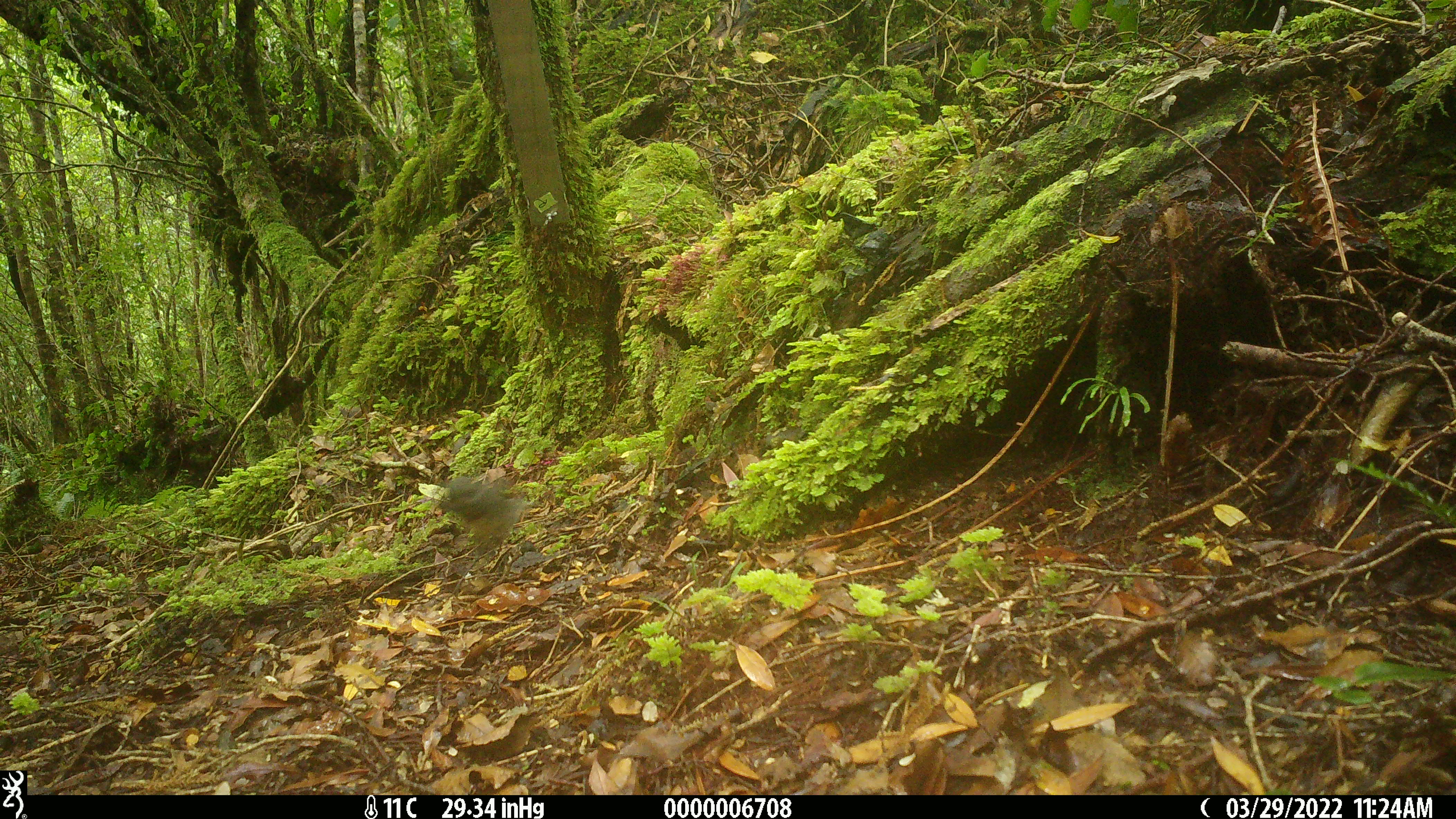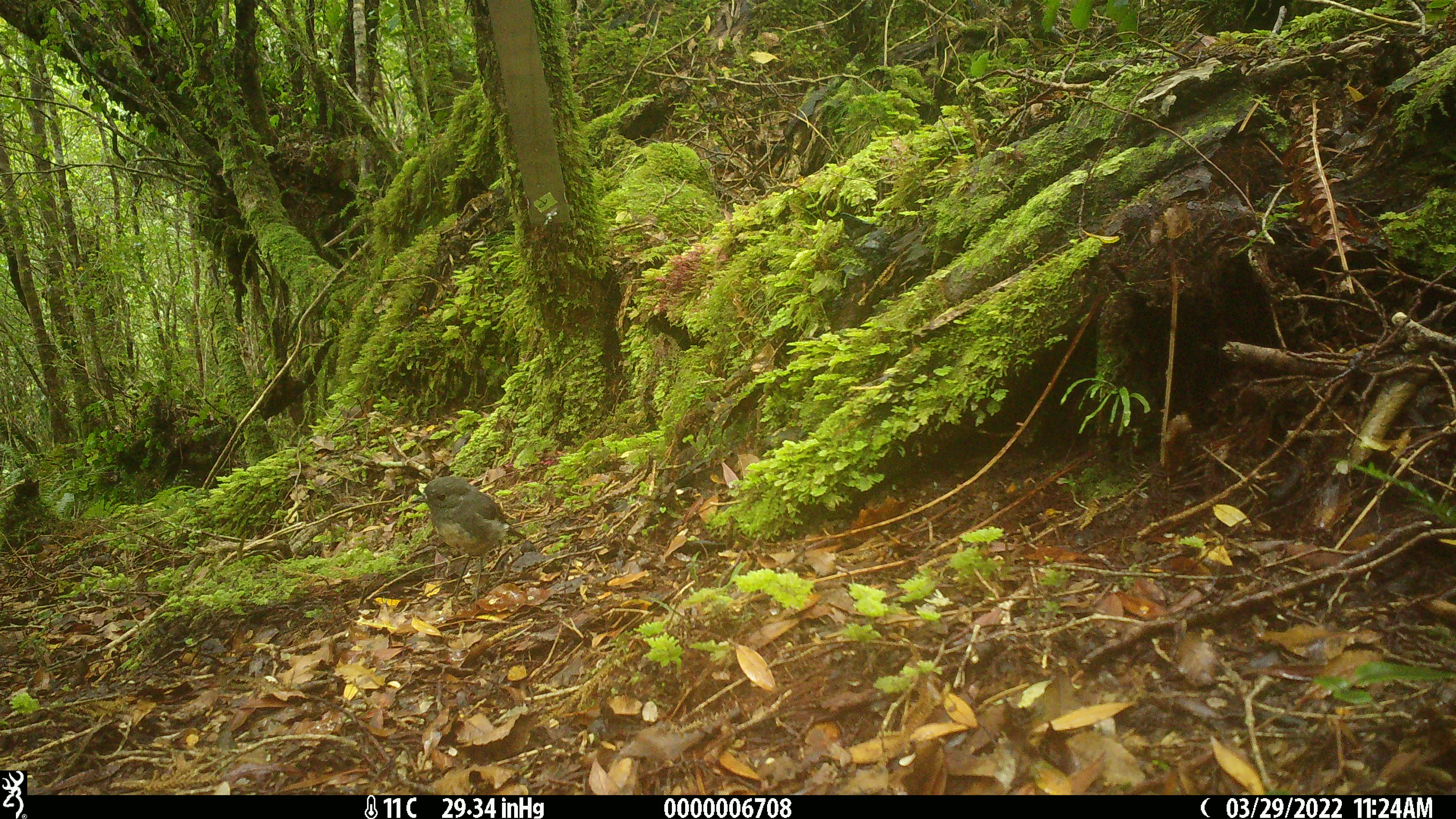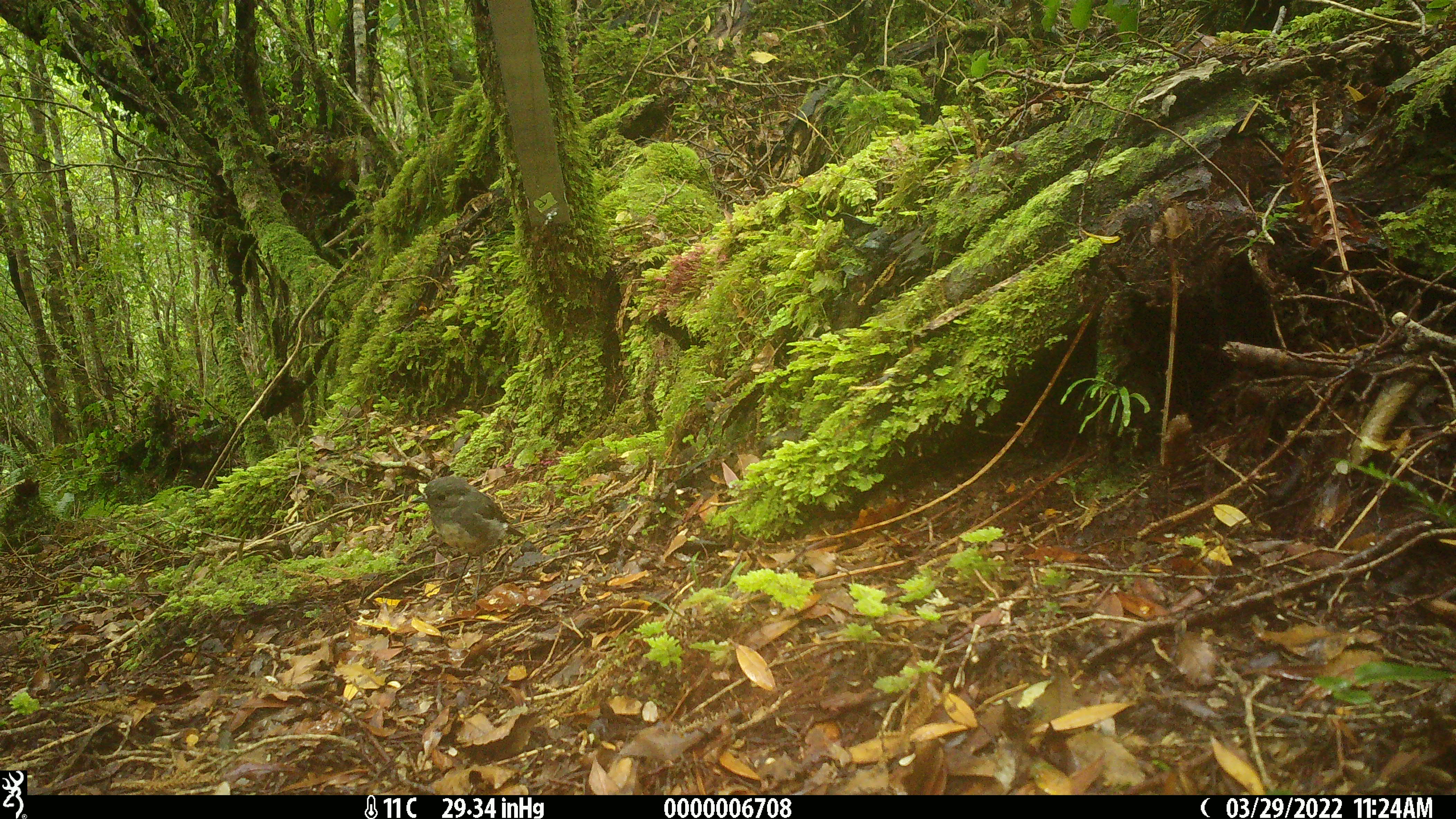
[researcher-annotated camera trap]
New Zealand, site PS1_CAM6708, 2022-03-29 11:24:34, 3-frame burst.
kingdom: Animalia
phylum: Chordata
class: Aves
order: Passeriformes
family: Petroicidae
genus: Petroica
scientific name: Petroica australis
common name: new zealand robin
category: robin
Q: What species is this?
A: Robin (new zealand robin) (Petroica australis).